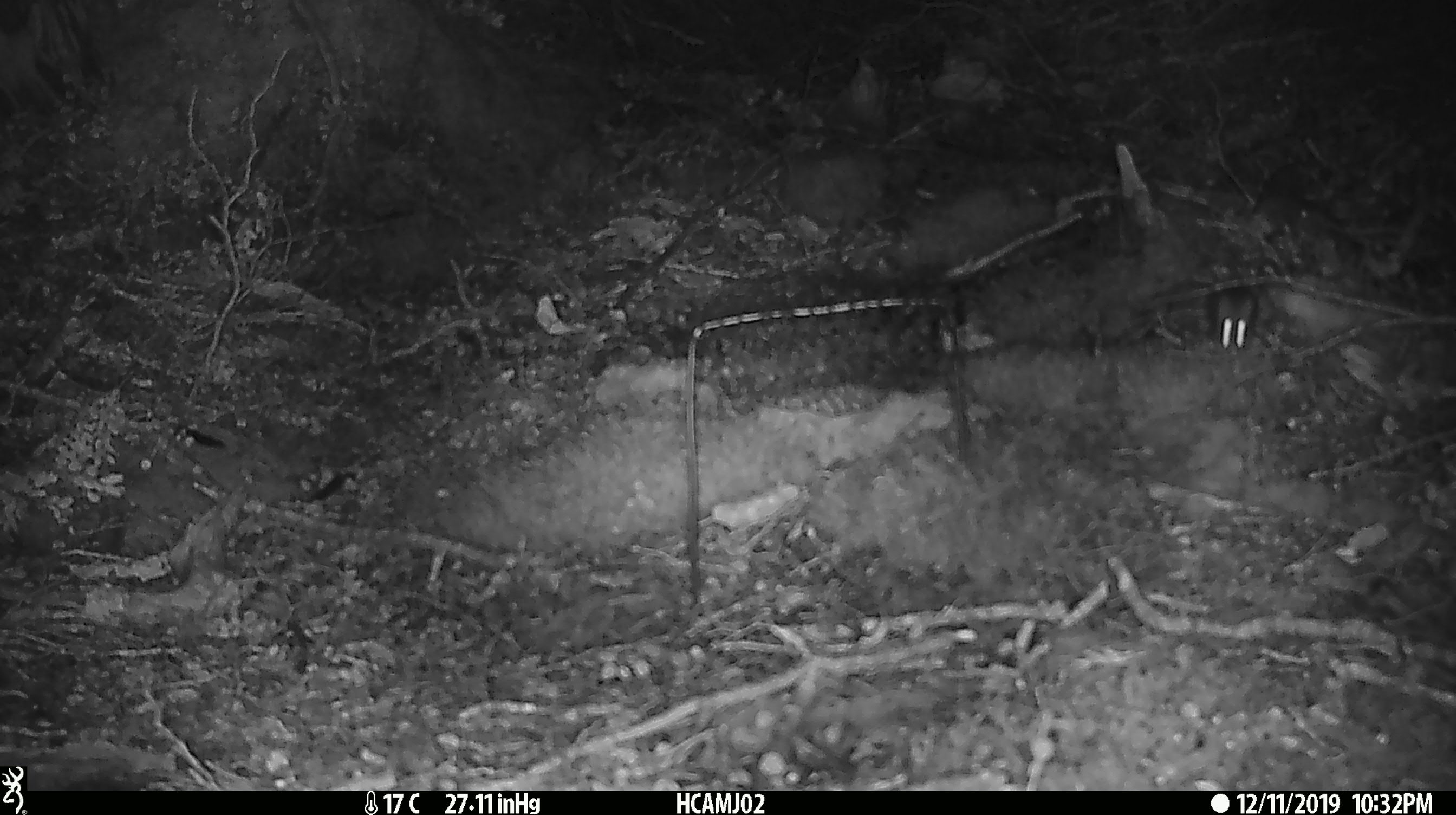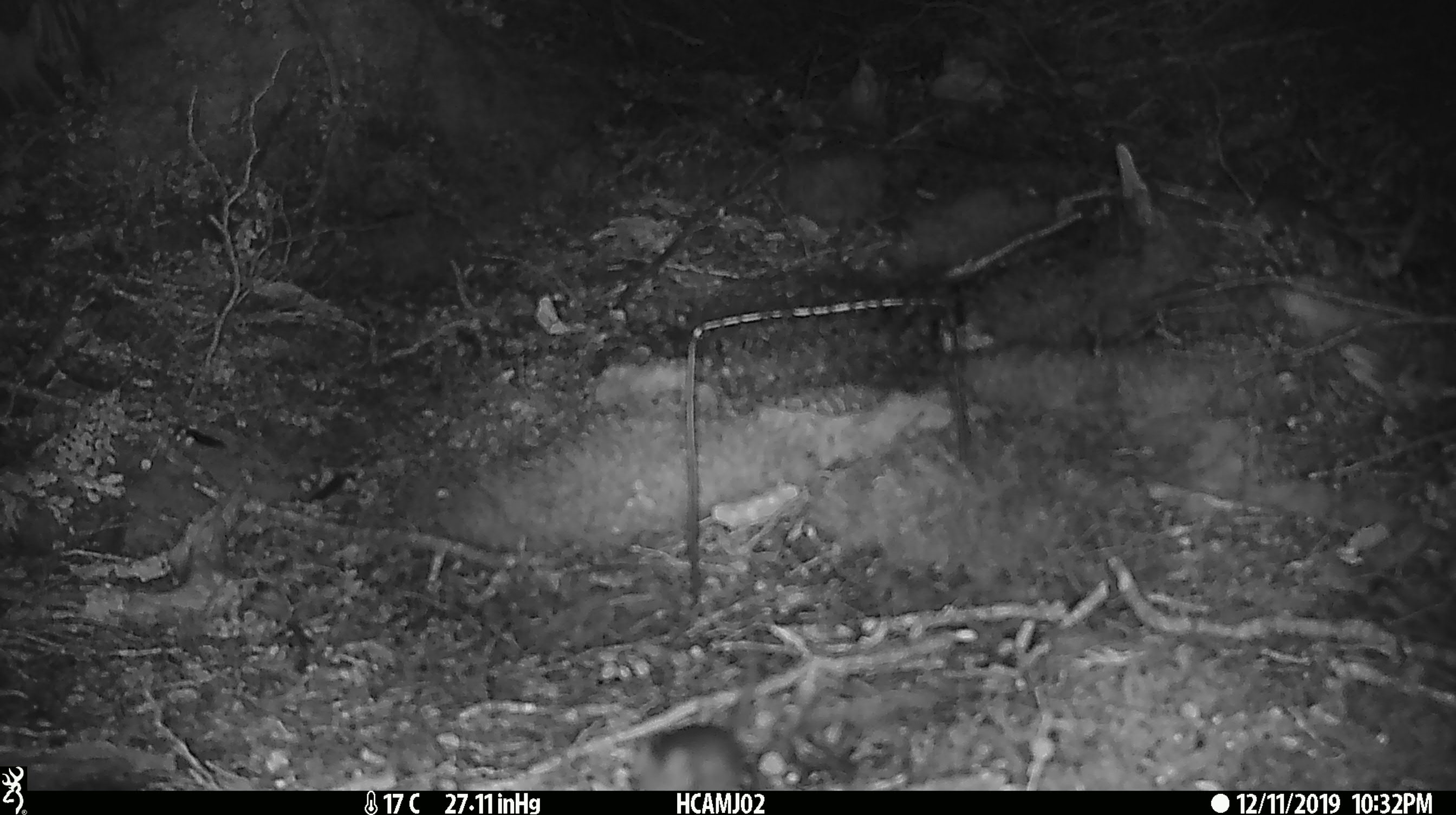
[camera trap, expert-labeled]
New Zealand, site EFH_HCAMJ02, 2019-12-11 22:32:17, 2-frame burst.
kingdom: Animalia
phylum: Chordata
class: Mammalia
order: Rodentia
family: Muridae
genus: Mus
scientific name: Mus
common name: mouse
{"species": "mouse (Mus)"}